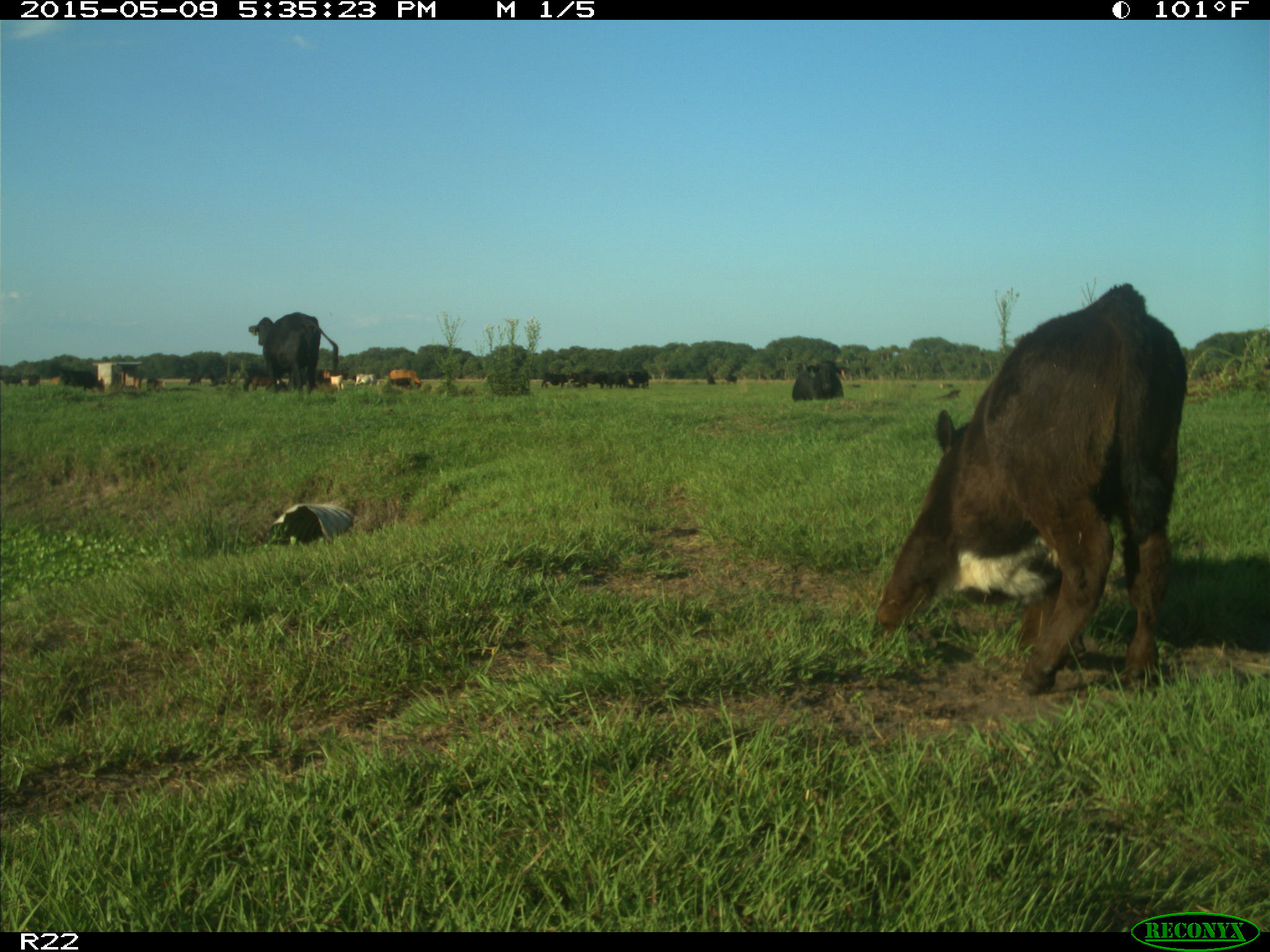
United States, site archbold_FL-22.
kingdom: Animalia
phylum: Chordata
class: Mammalia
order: Artiodactyla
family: Bovidae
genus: Bos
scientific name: Bos taurus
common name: domestic cow